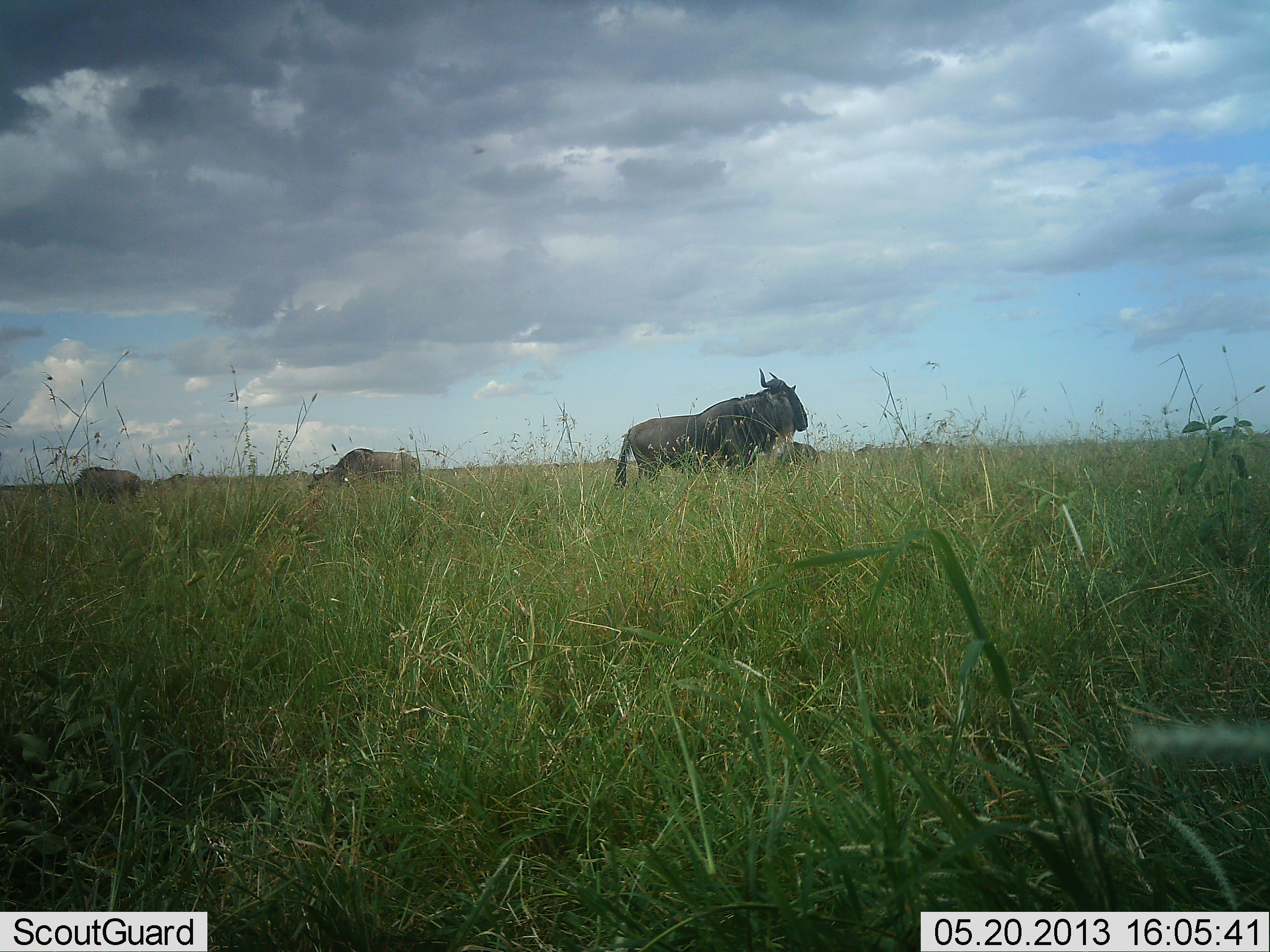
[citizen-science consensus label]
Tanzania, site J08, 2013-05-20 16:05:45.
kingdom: Animalia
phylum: Chordata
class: Mammalia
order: Artiodactyla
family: Bovidae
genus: Connochaetes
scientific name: Connochaetes taurinus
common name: blue wildebeest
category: wildebeest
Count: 4.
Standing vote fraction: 84%.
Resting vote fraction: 11%.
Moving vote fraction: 11%.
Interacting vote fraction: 0%.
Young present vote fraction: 0%.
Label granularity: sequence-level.